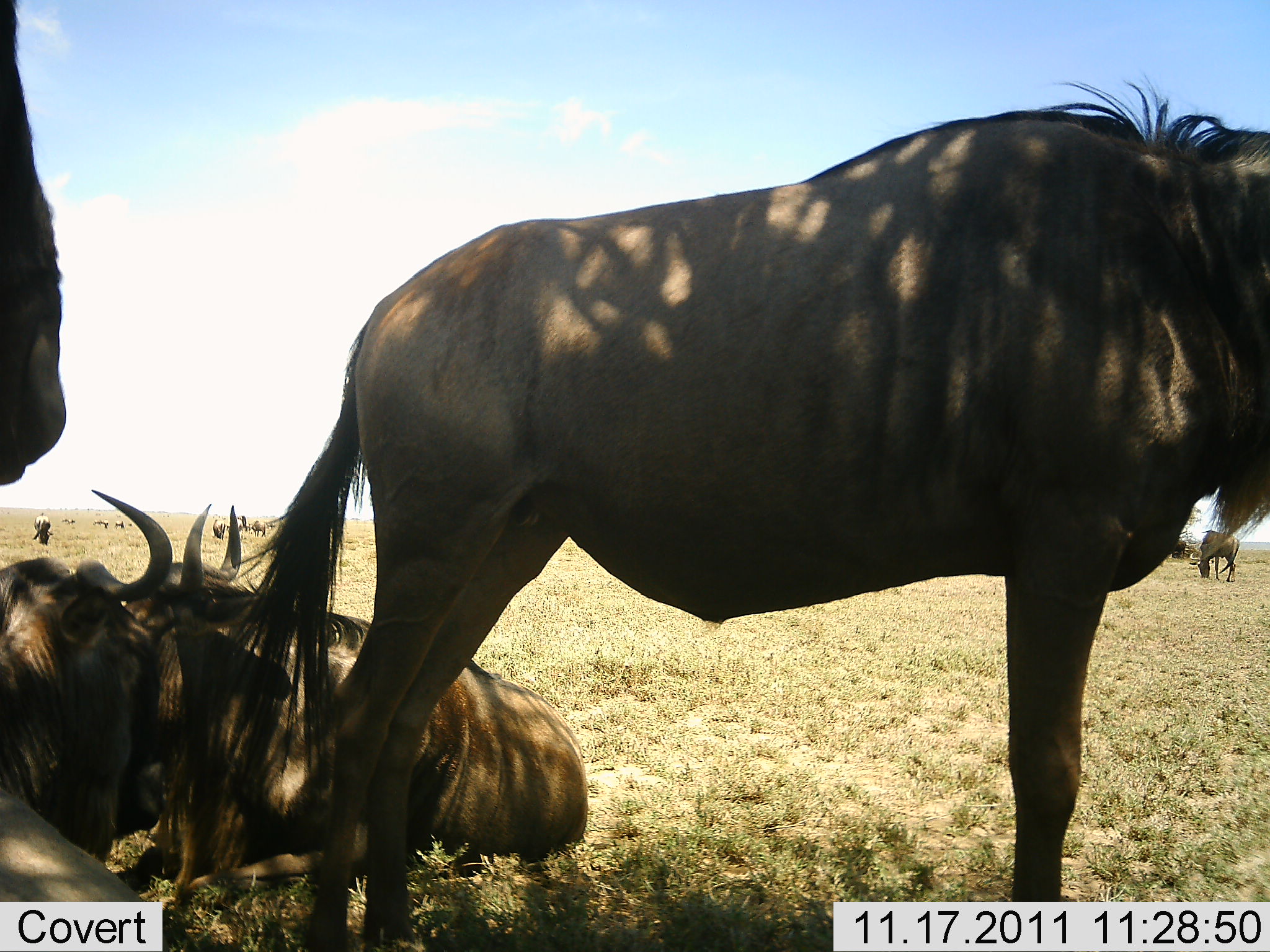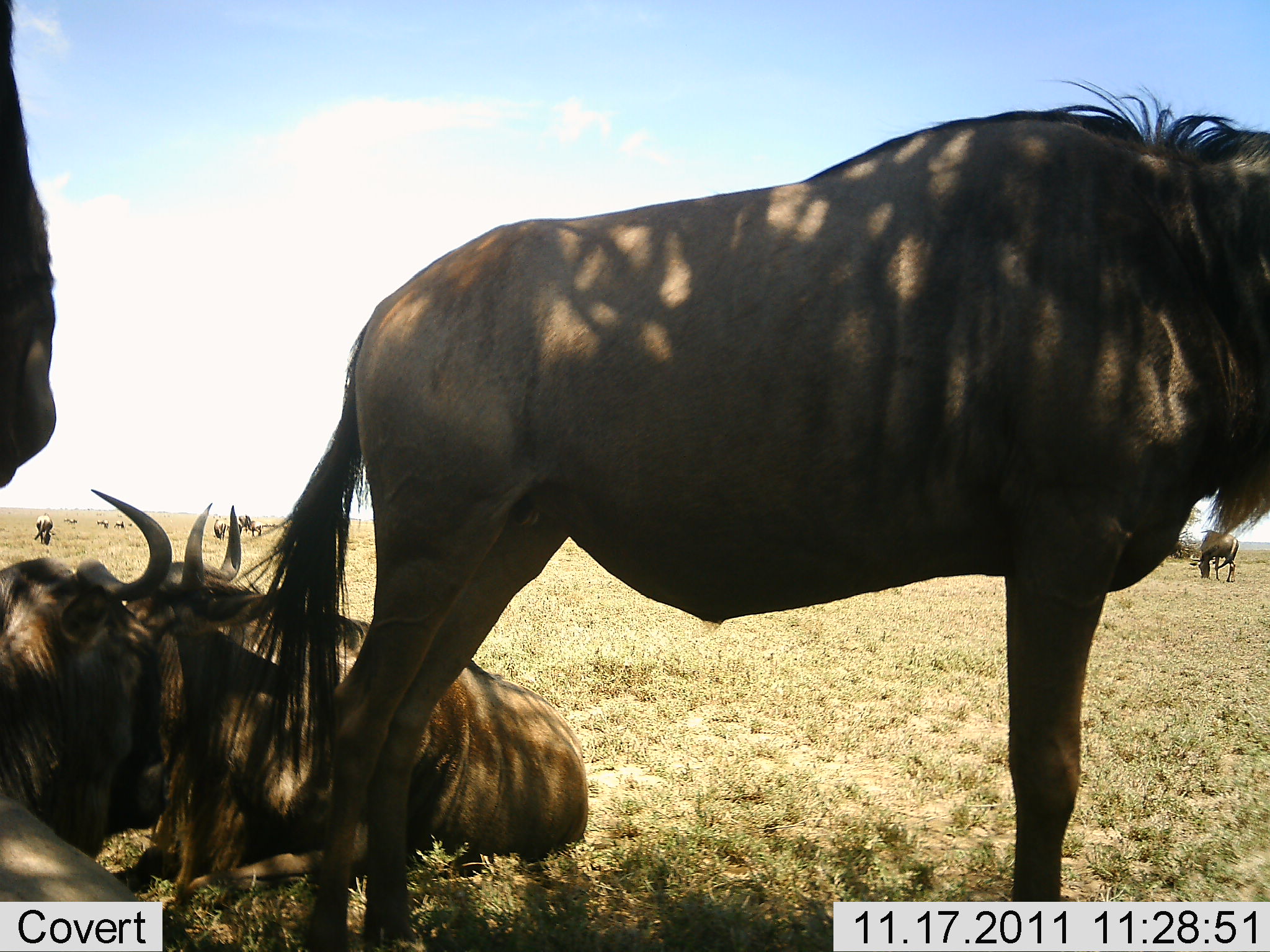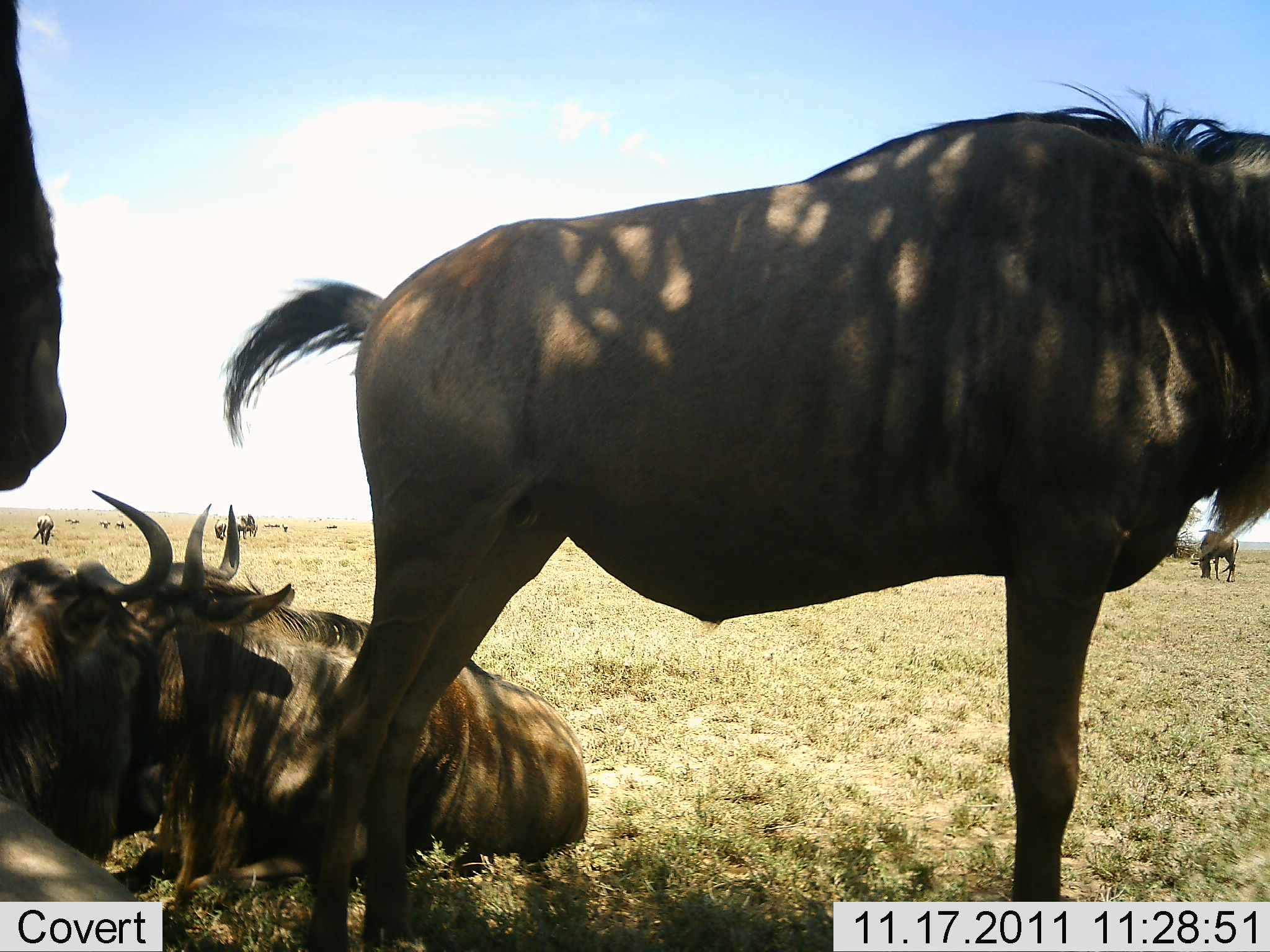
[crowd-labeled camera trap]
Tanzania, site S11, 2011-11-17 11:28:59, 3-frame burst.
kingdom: Animalia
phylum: Chordata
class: Mammalia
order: Artiodactyla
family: Bovidae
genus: Connochaetes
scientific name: Connochaetes taurinus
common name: blue wildebeest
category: wildebeest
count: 11-50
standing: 83%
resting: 83%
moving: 17%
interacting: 0%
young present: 0%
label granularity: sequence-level